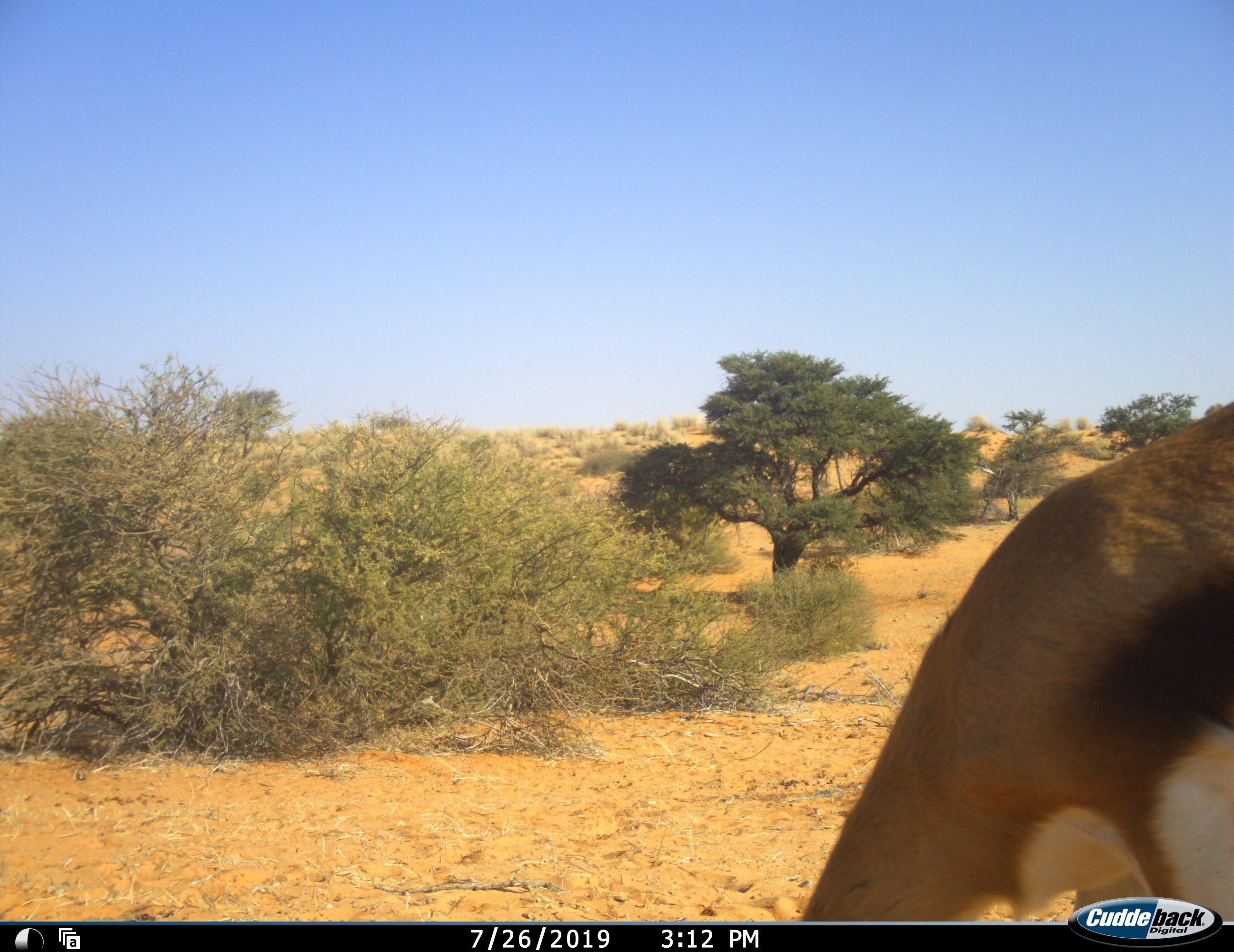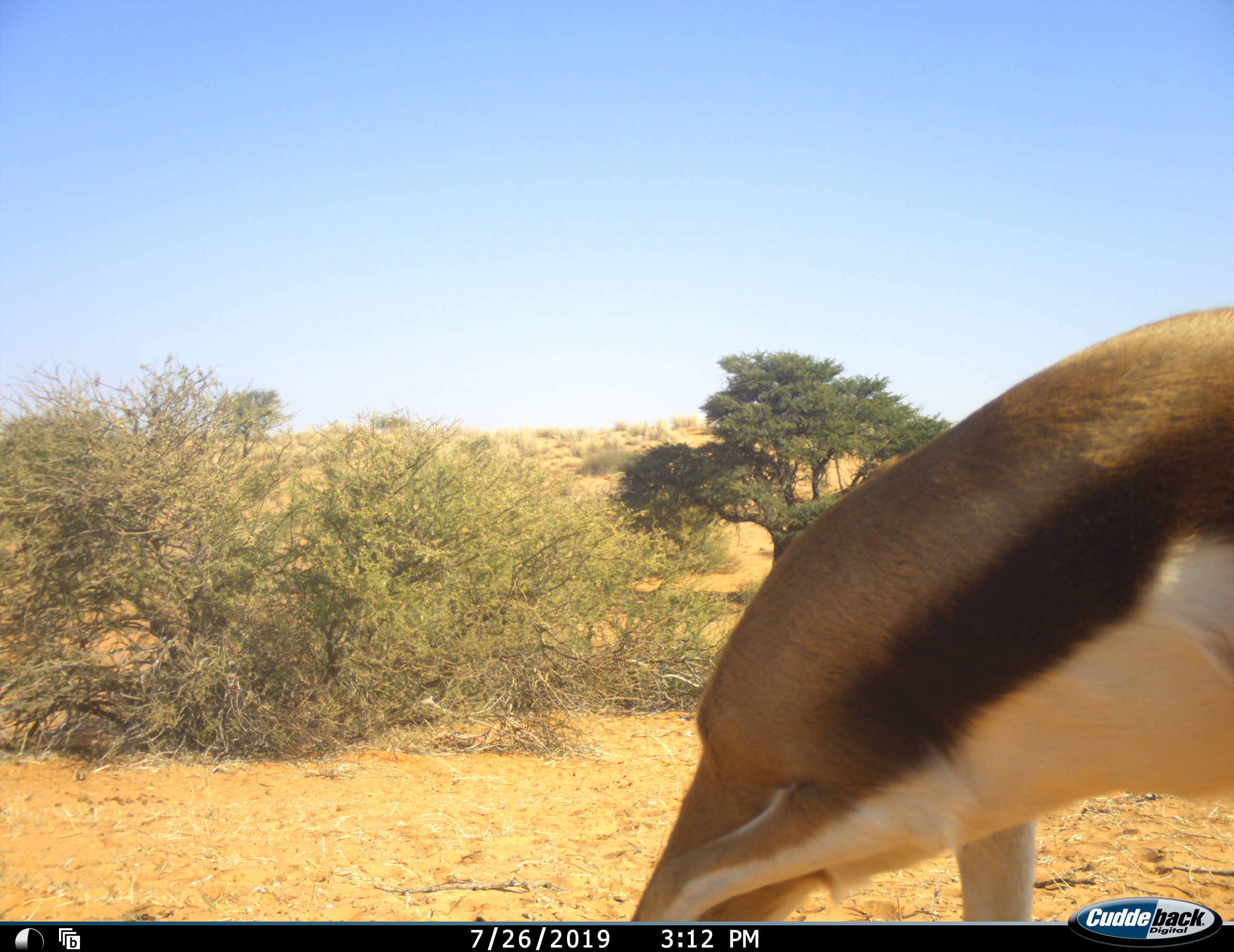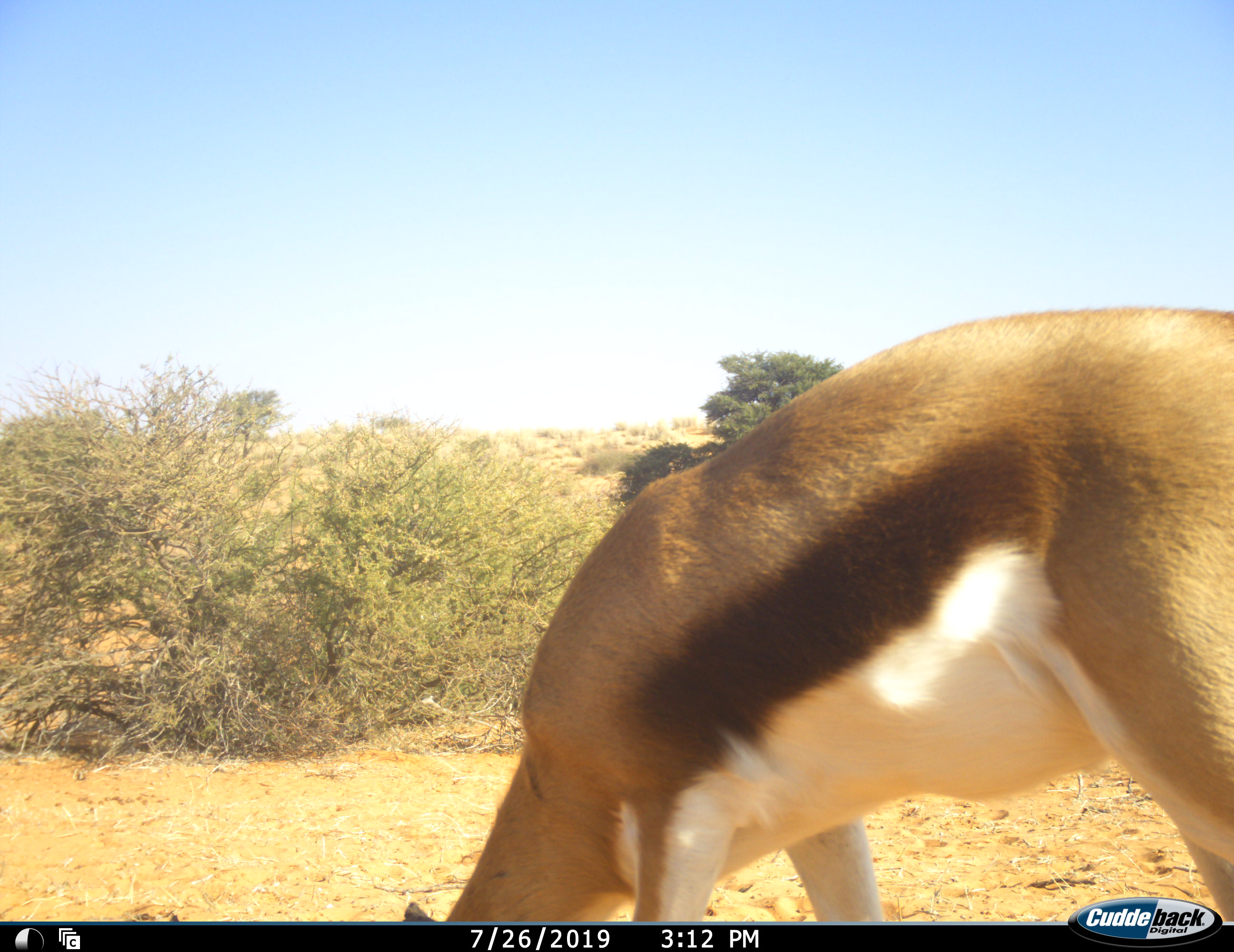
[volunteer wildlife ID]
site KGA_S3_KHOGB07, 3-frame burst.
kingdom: Animalia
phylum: Chordata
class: Mammalia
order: Artiodactyla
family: Bovidae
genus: Antidorcas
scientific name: Antidorcas marsupialis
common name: springbok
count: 1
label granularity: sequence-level